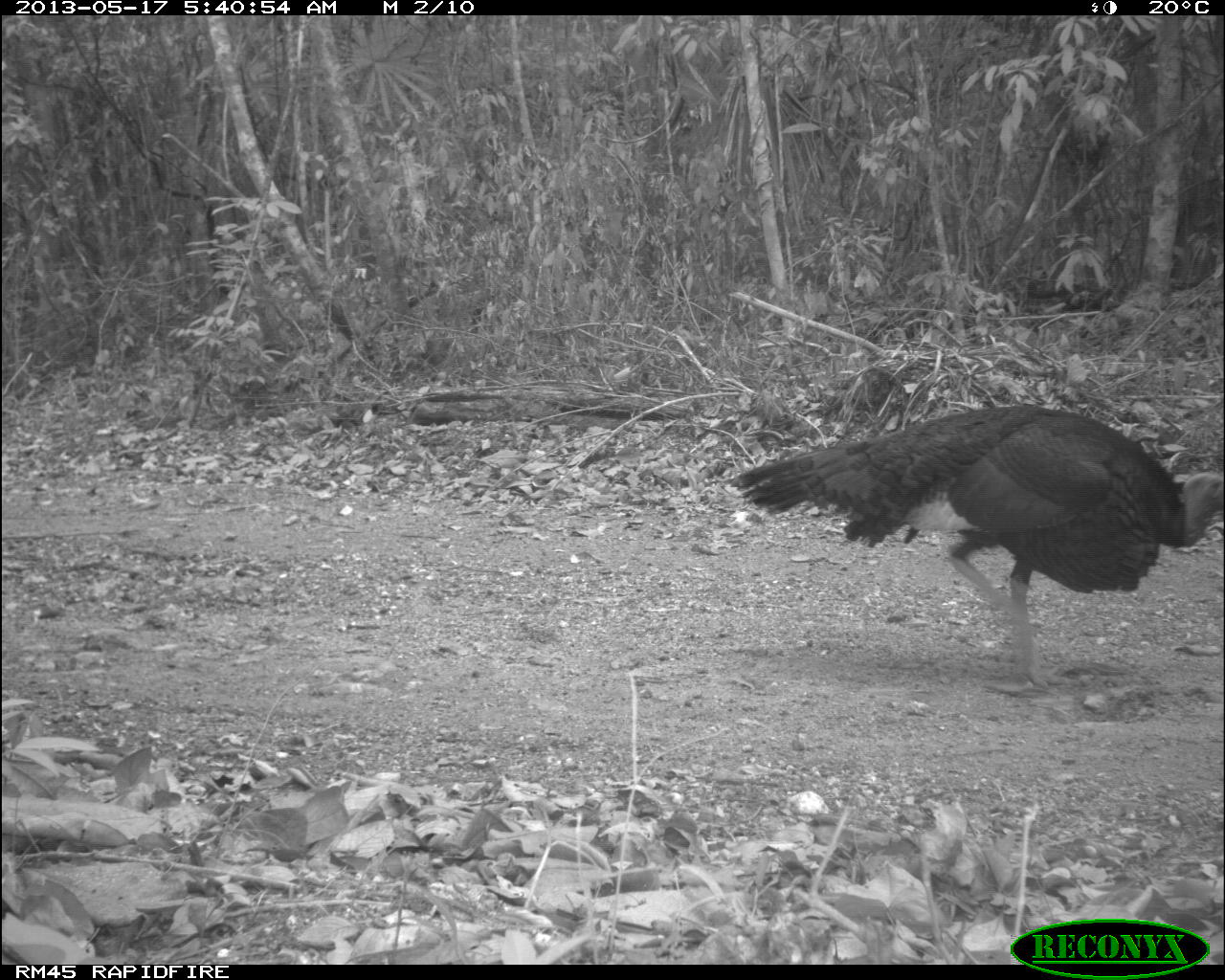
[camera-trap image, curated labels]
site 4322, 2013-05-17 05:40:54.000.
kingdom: Animalia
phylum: Chordata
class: Aves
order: Galliformes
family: Phasianidae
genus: Meleagris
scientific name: Meleagris ocellata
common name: ocellated turkey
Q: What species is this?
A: Meleagris ocellata (ocellated turkey).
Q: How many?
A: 1.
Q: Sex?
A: Male.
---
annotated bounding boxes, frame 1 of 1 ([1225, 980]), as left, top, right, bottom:
meleagris ocellata: 723, 400, 1222, 693